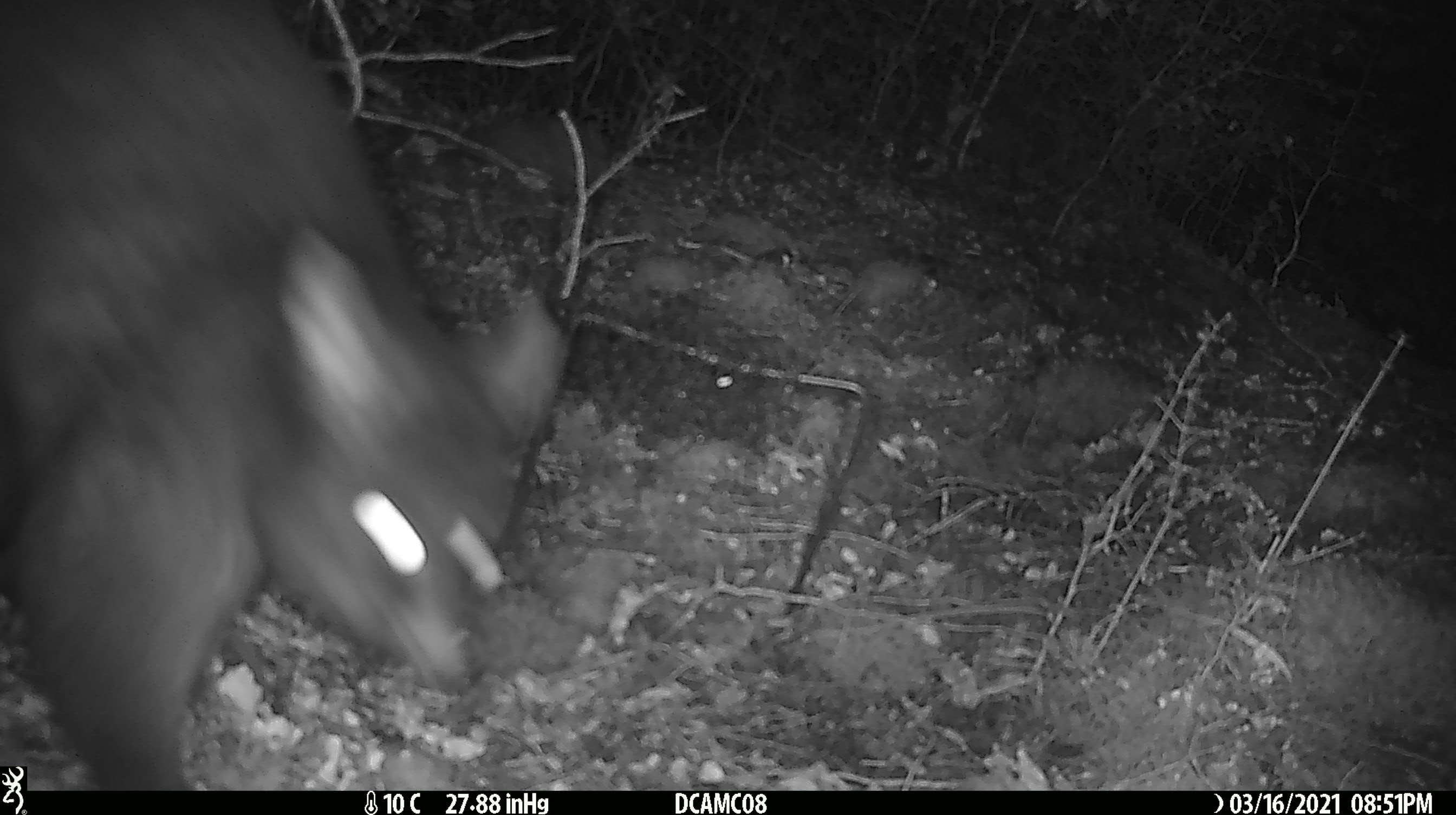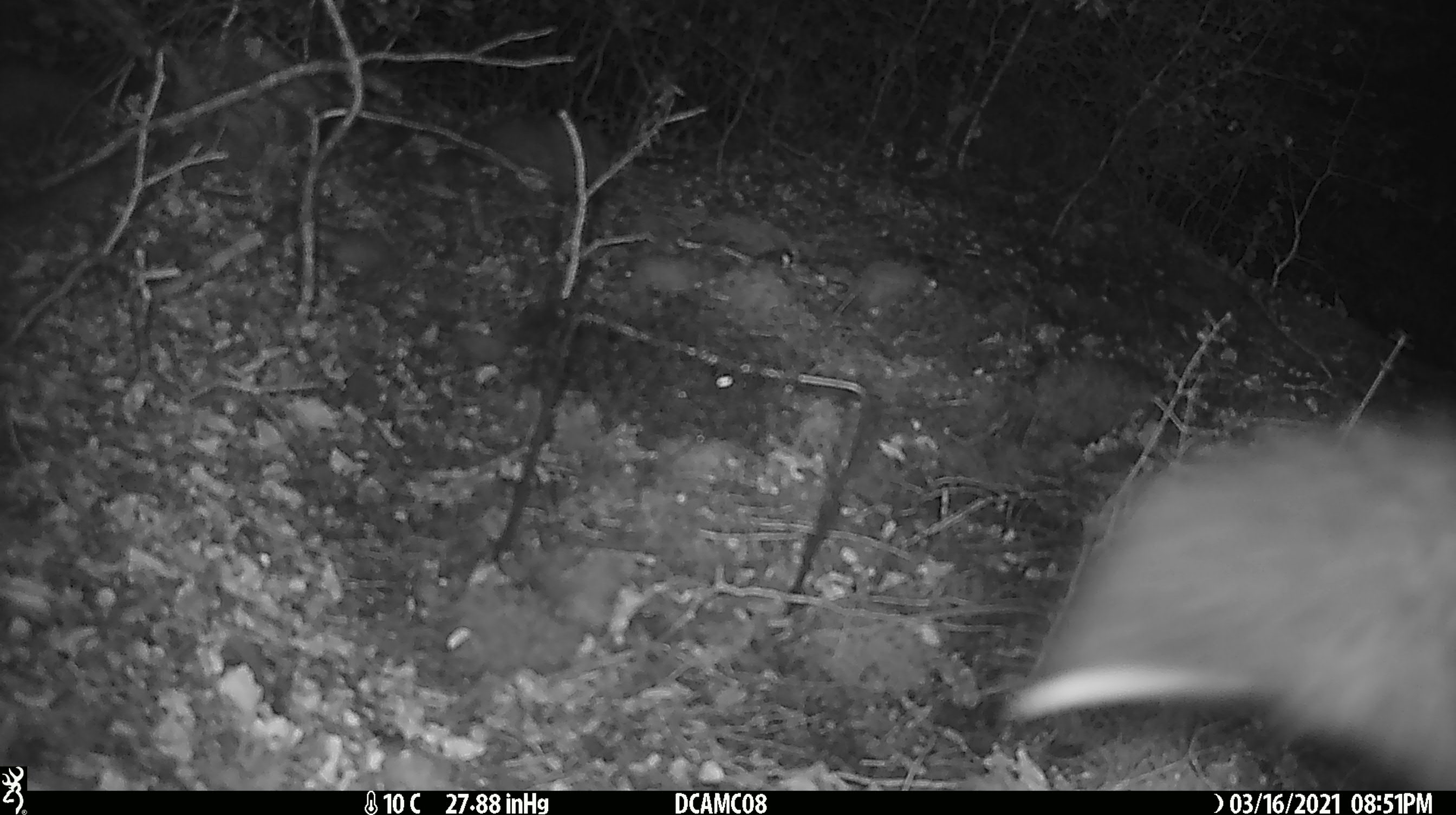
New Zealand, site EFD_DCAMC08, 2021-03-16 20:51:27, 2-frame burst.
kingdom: Animalia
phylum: Chordata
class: Mammalia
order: Diprotodontia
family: Phalangeridae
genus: Trichosurus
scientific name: Trichosurus vulpecula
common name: common brushtail possum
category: possum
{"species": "possum (common brushtail possum) (Trichosurus vulpecula)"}